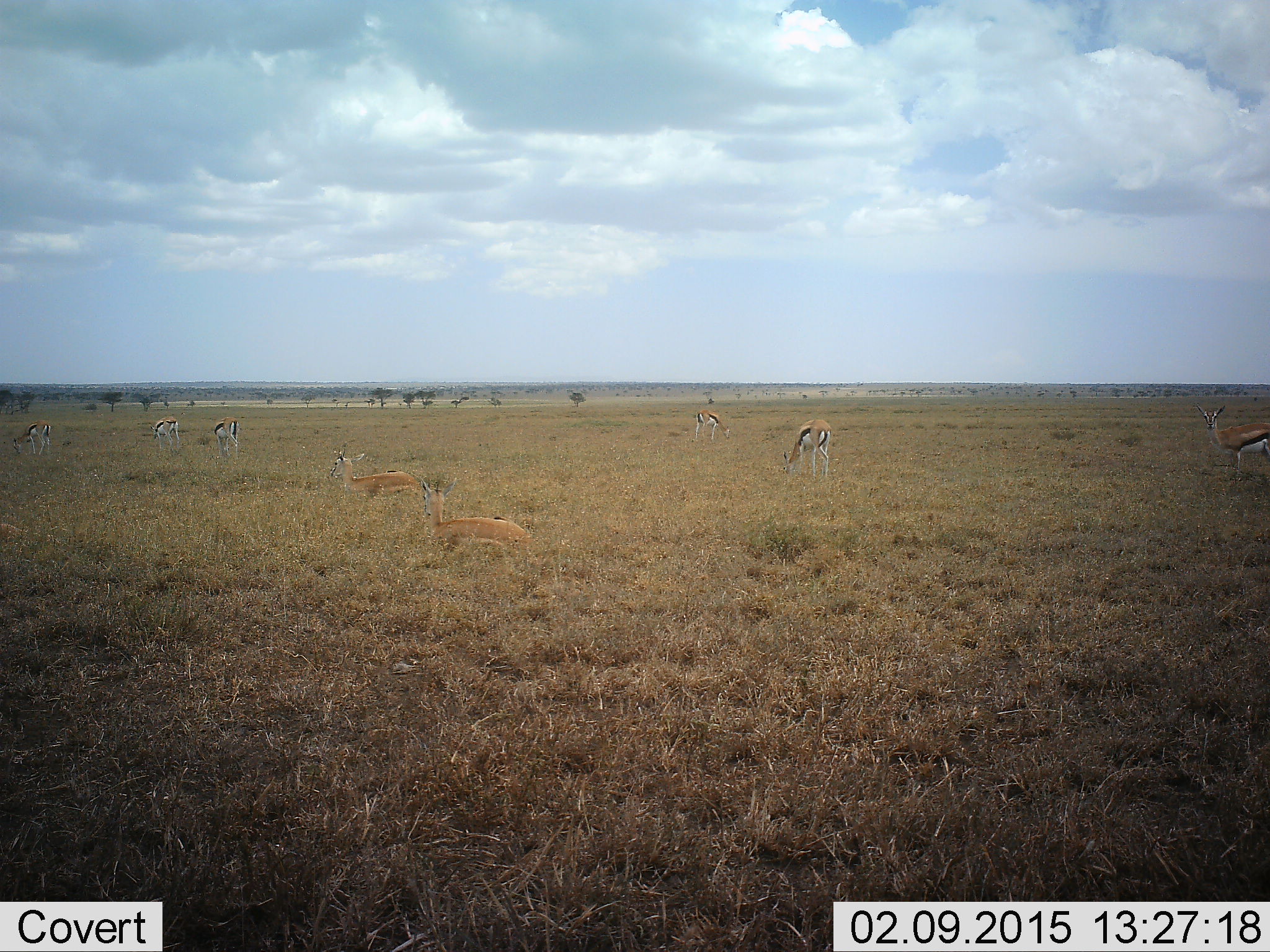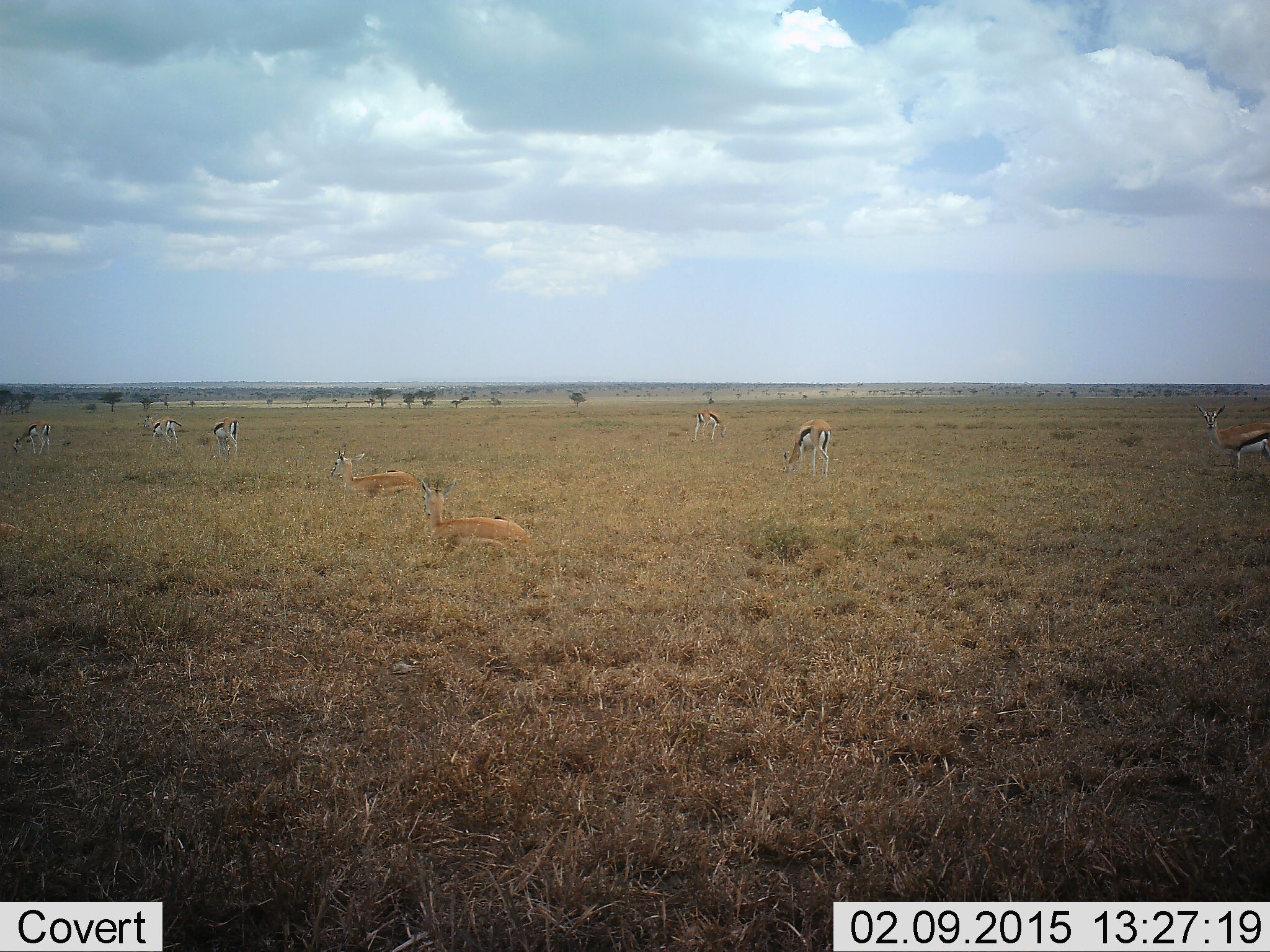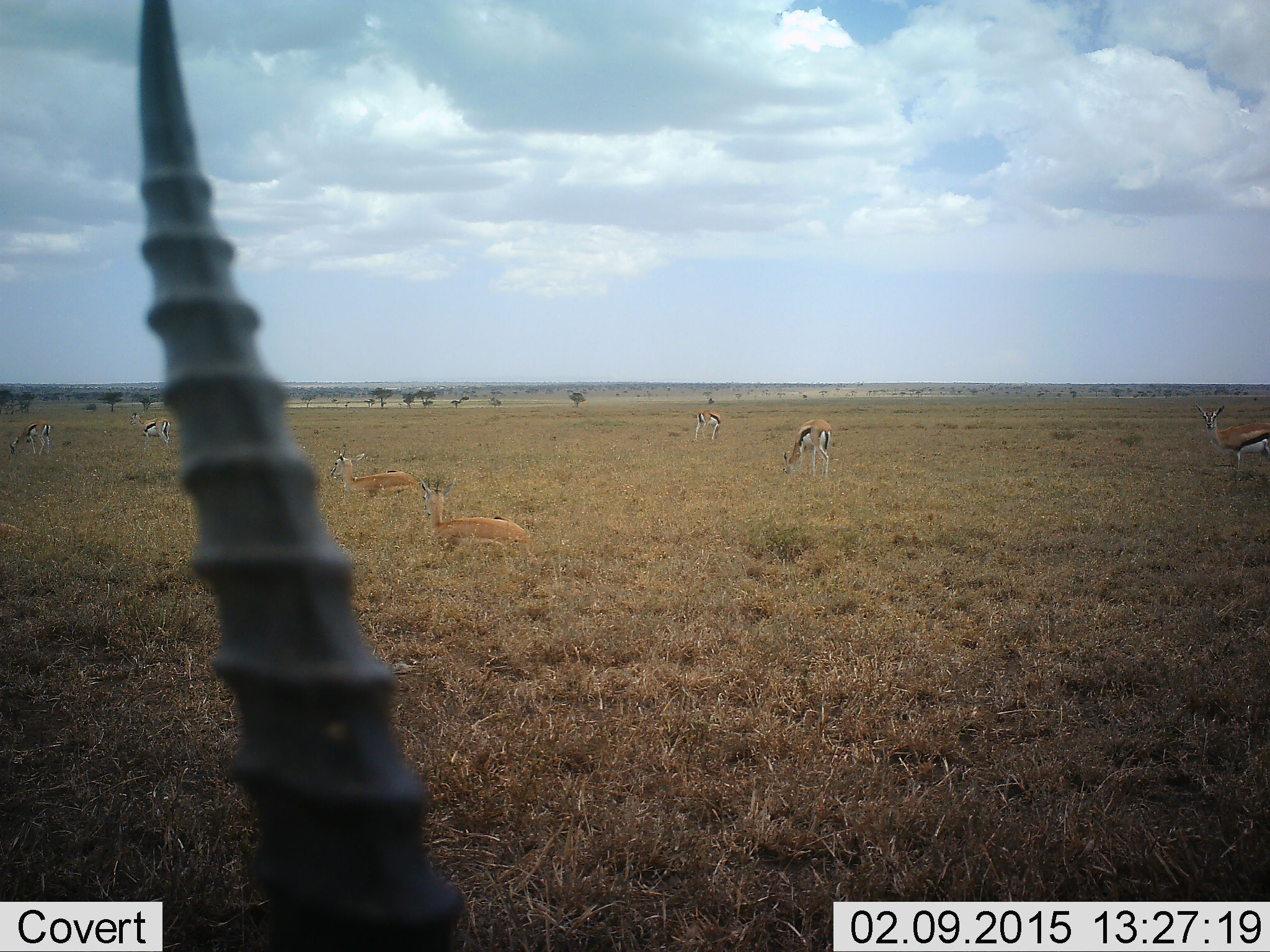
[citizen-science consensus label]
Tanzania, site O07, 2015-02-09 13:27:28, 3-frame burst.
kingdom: Animalia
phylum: Chordata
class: Mammalia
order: Artiodactyla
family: Bovidae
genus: Eudorcas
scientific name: Eudorcas thomsonii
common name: thomson's gazelle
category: gazellethomsons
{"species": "gazellethomsons (thomson's gazelle) (Eudorcas thomsonii)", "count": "9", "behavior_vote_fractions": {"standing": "73%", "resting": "36%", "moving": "36%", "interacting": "9%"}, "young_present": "0%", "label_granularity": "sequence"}